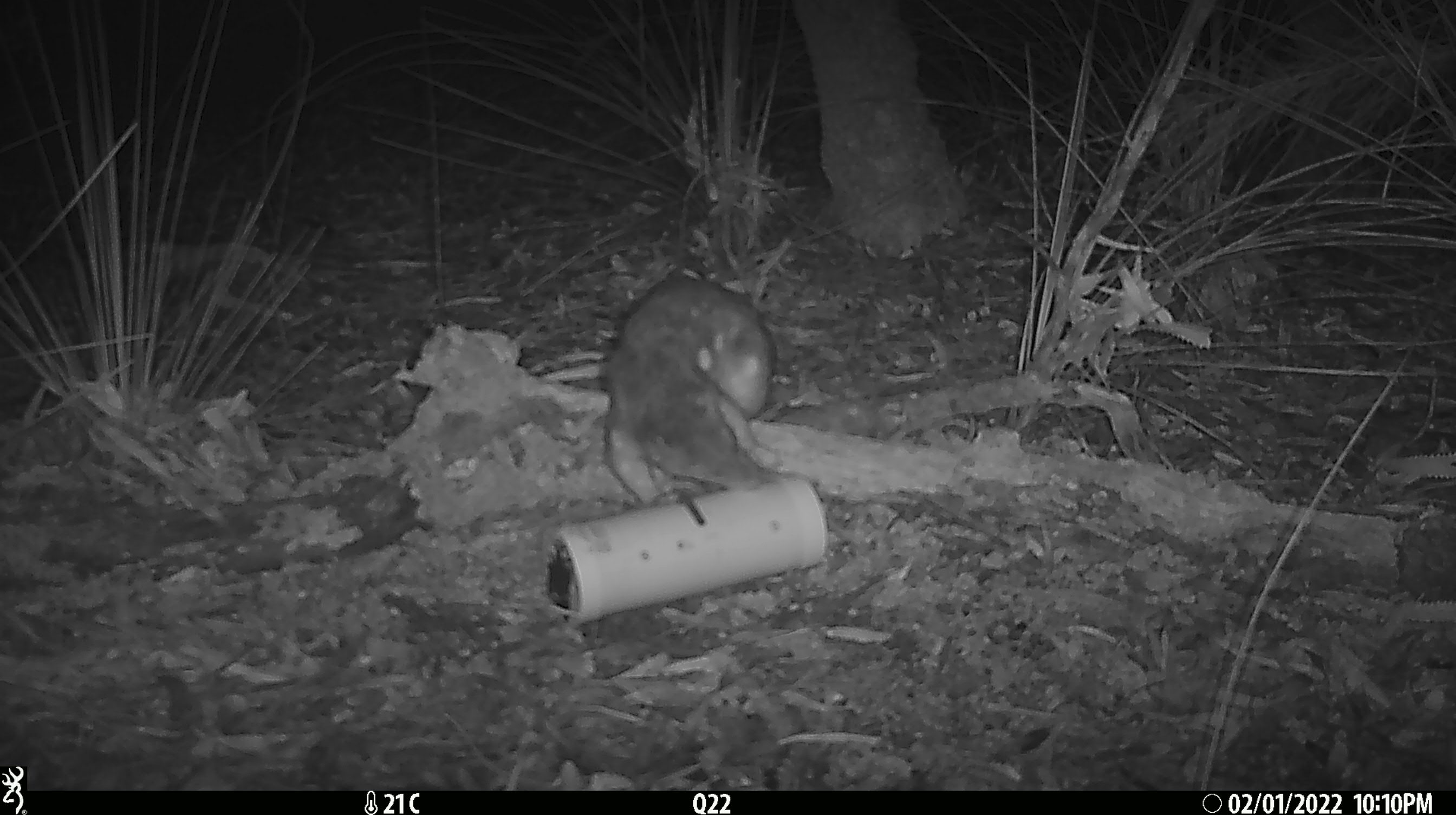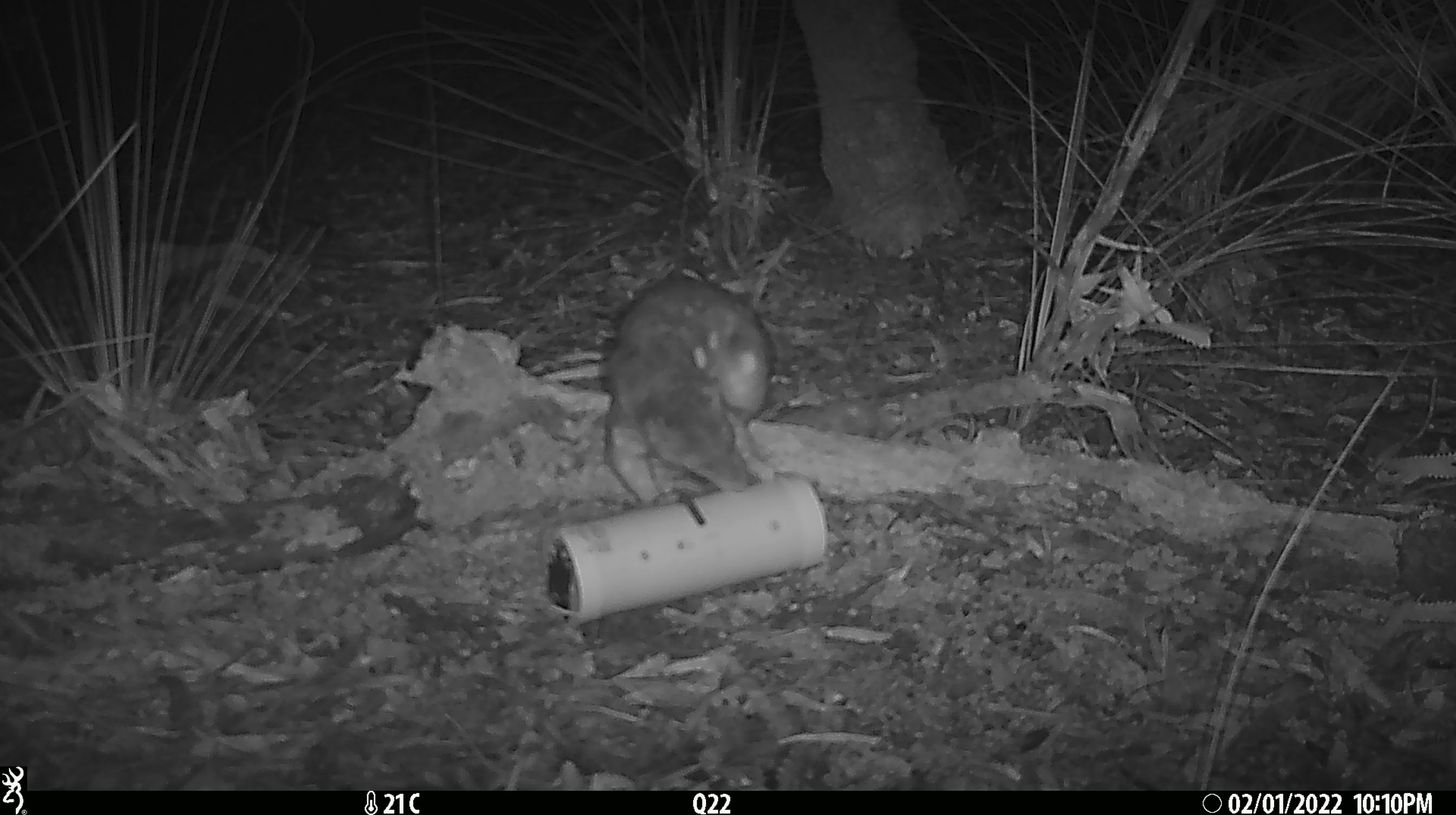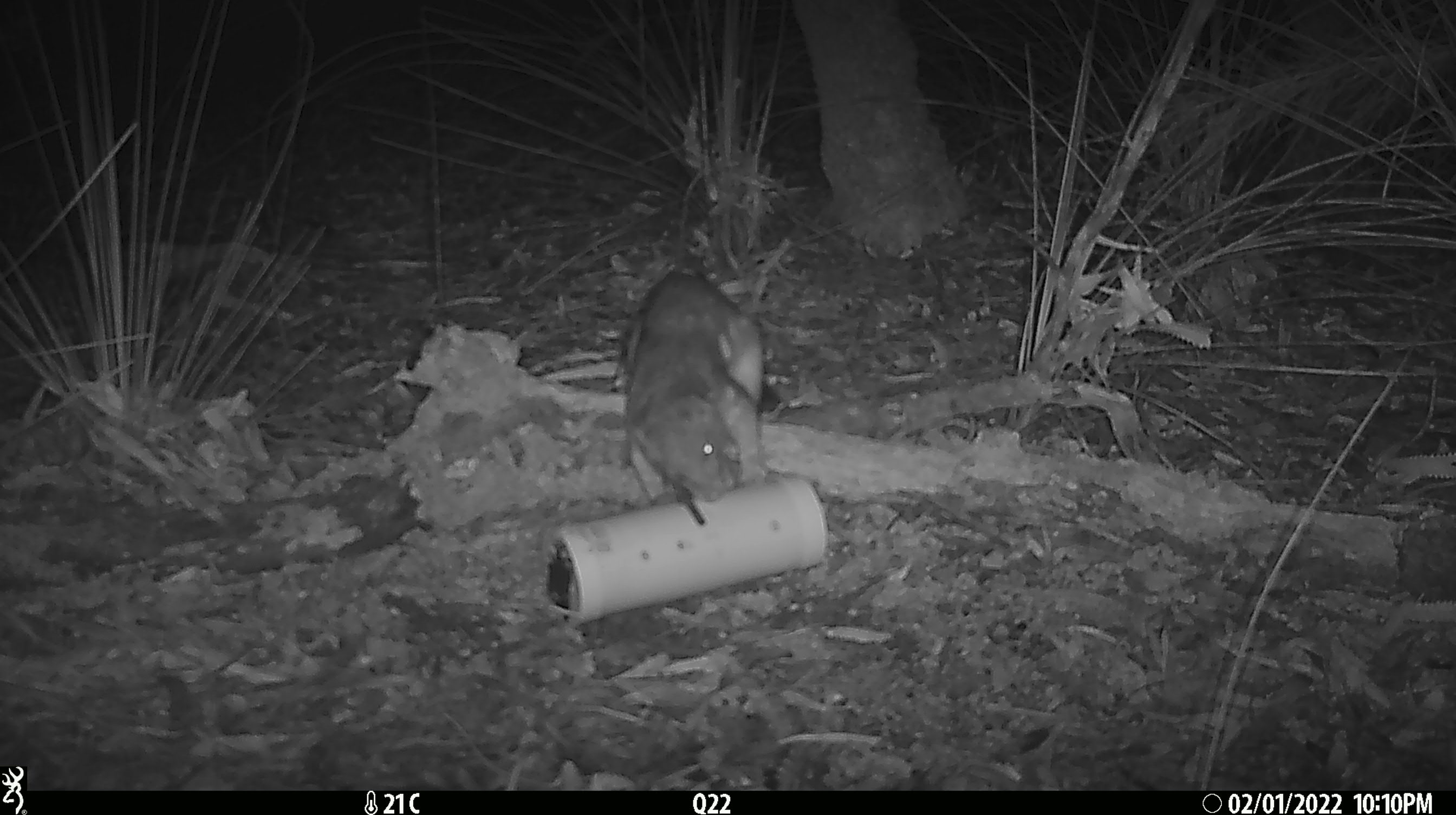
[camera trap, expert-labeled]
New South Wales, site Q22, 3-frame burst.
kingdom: Animalia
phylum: Chordata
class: Mammalia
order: Dasyuromorphia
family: Dasyuridae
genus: Dasyurus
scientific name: Dasyurus maculatus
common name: spotted-tailed quoll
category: quoll